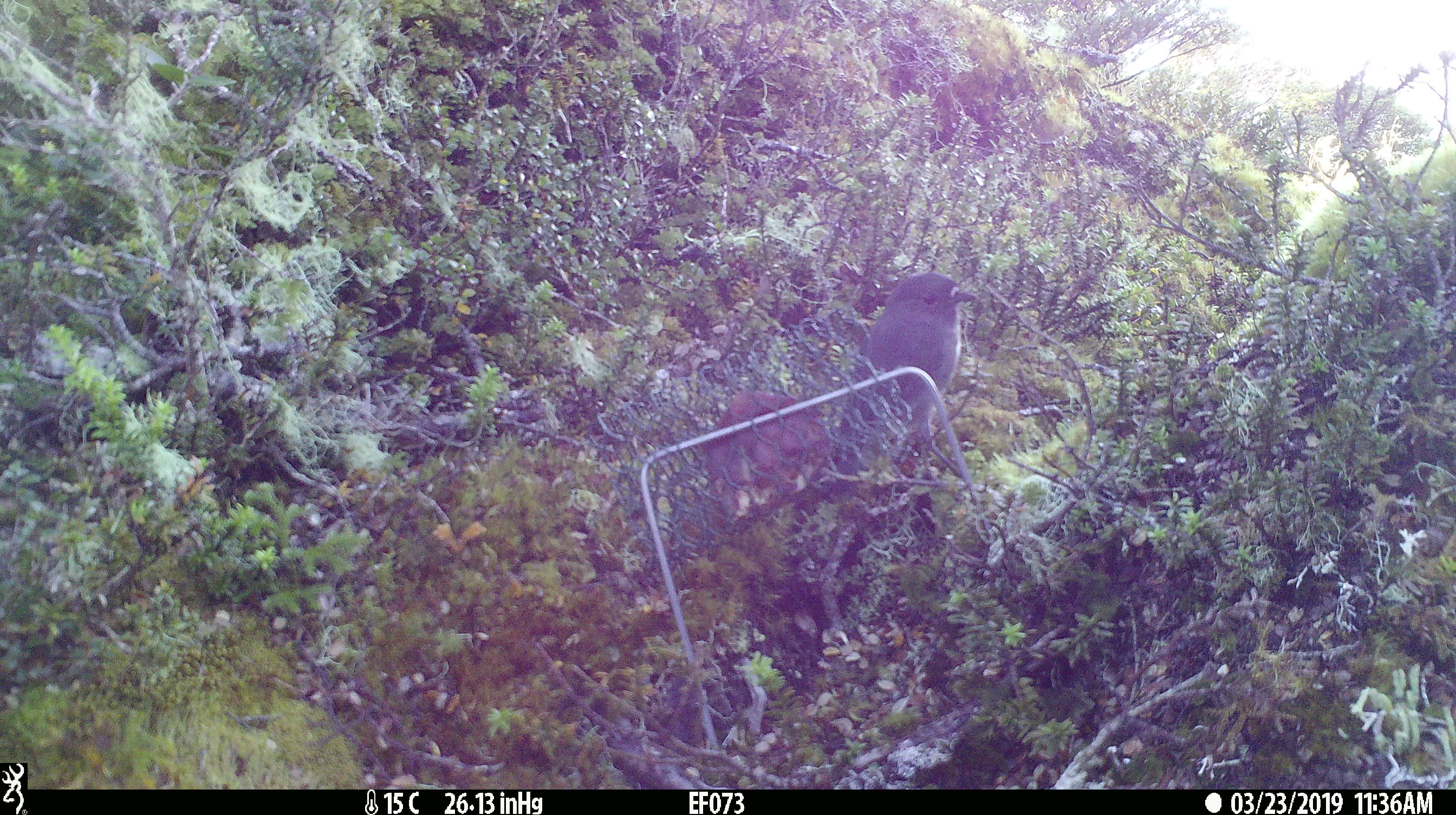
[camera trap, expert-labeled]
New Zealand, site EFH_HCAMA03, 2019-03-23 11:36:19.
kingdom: Animalia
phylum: Chordata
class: Aves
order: Passeriformes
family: Petroicidae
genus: Petroica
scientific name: Petroica australis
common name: new zealand robin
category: robin